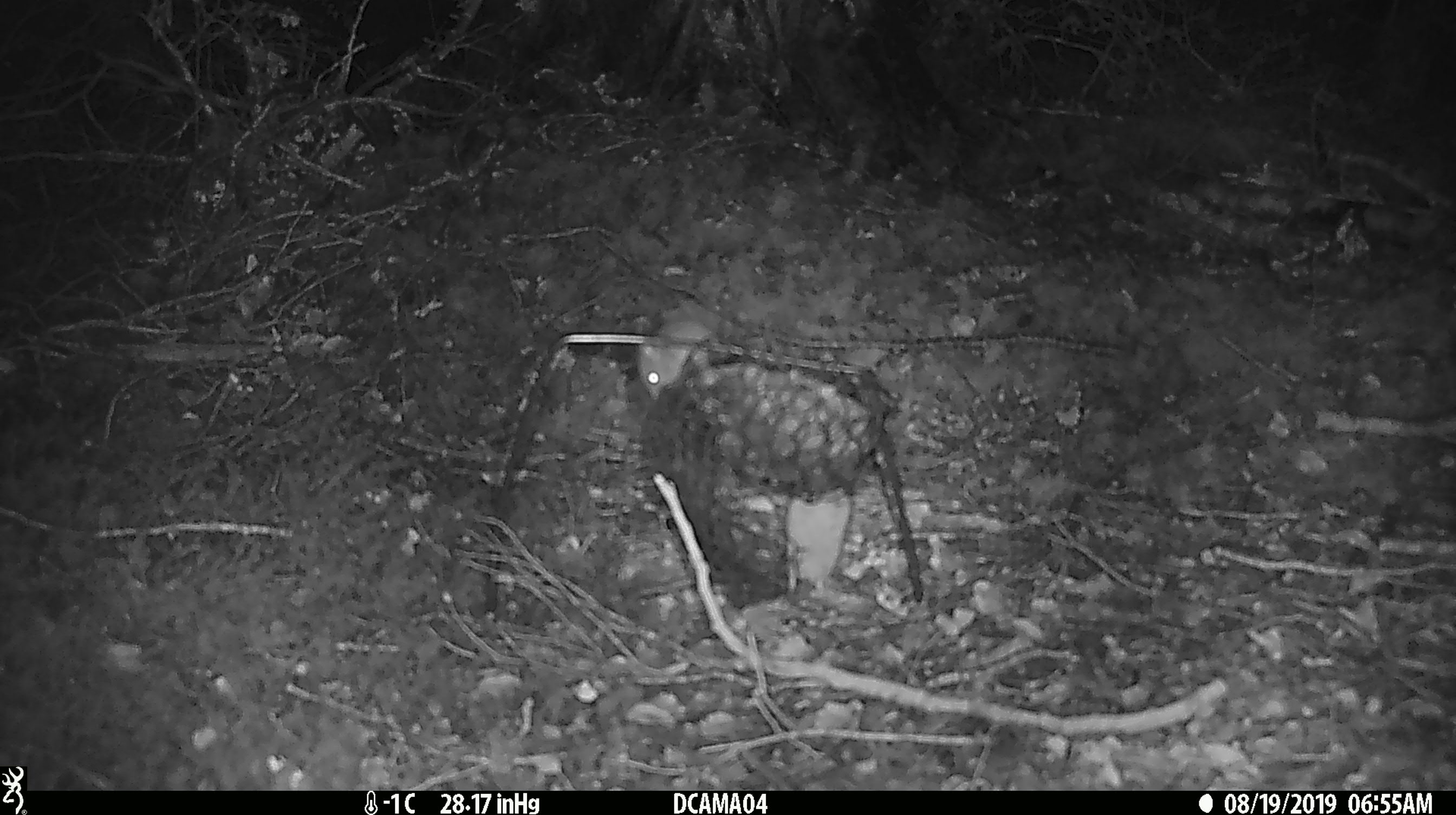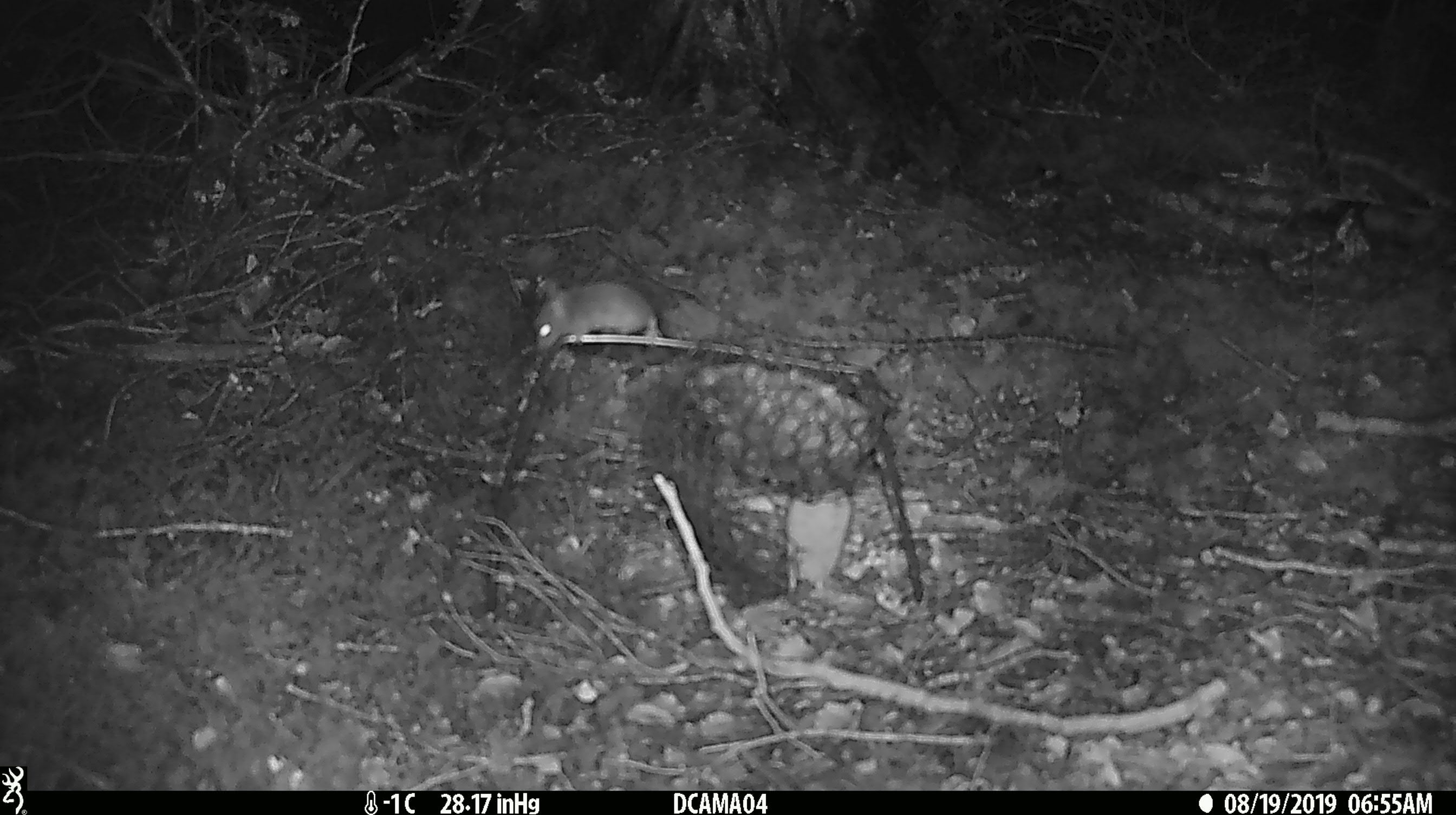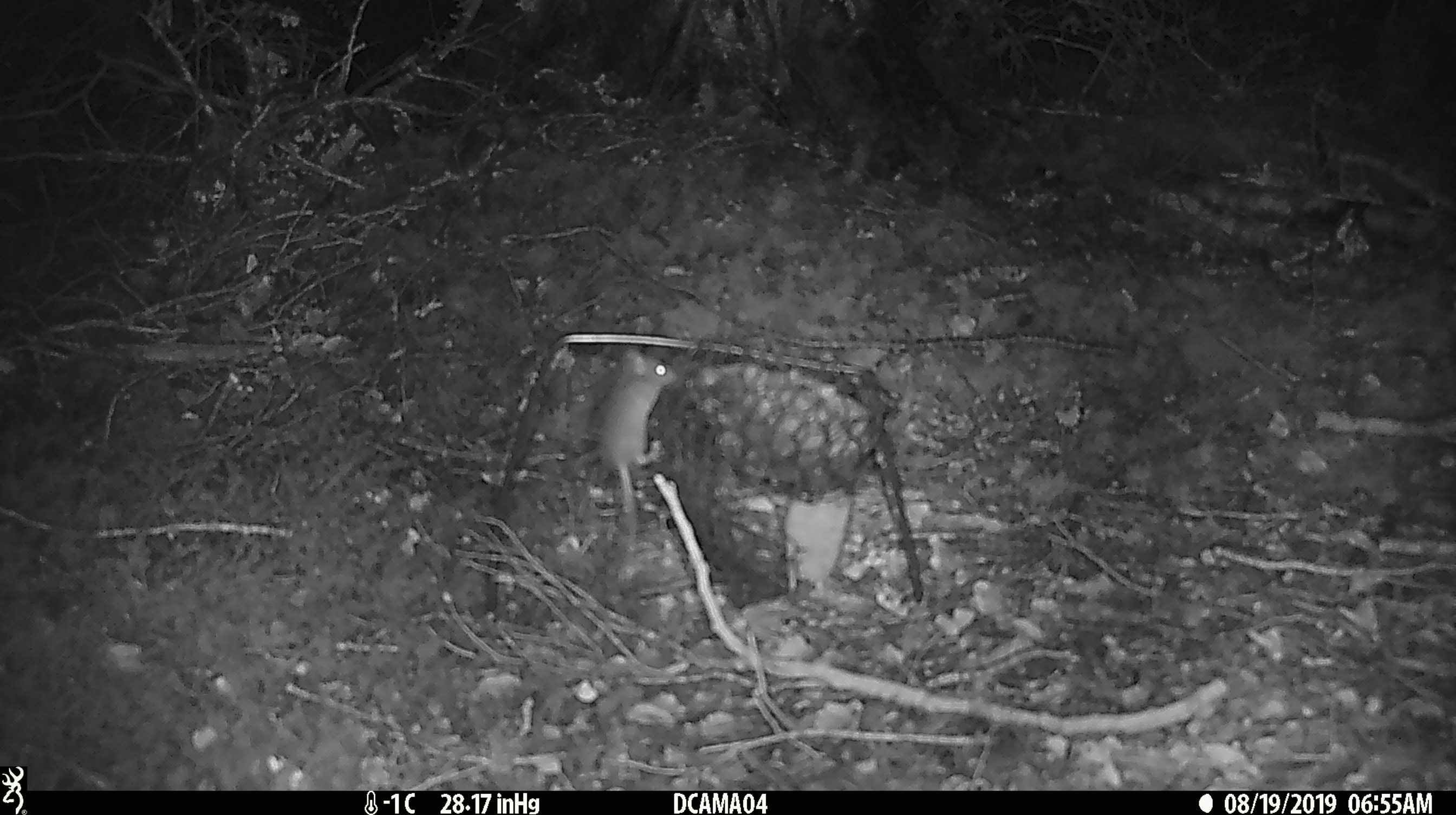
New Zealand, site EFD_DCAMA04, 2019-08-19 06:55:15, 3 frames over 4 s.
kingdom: Animalia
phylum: Chordata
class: Mammalia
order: Rodentia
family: Muridae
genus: Mus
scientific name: Mus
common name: mouse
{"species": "mouse (Mus)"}